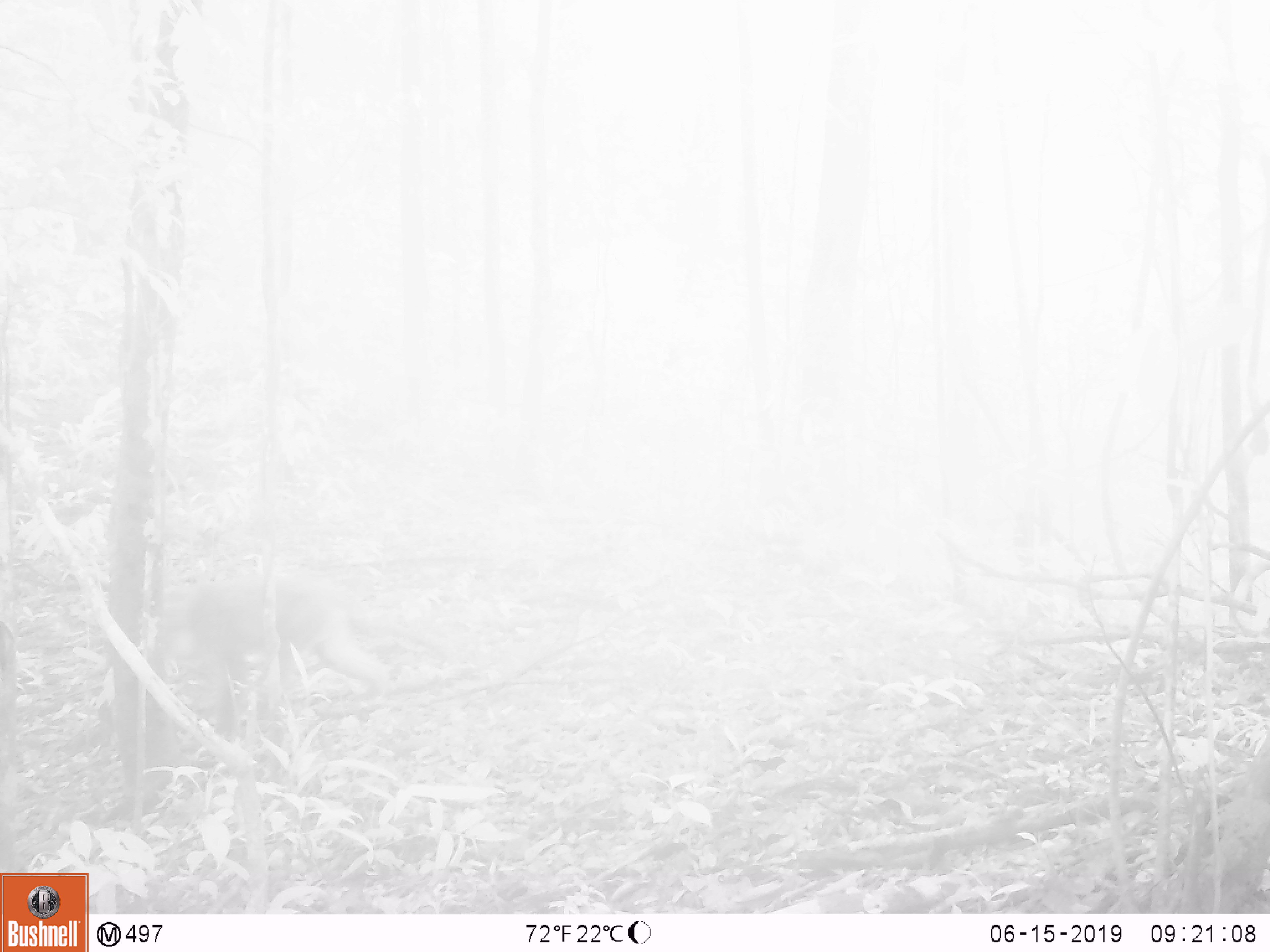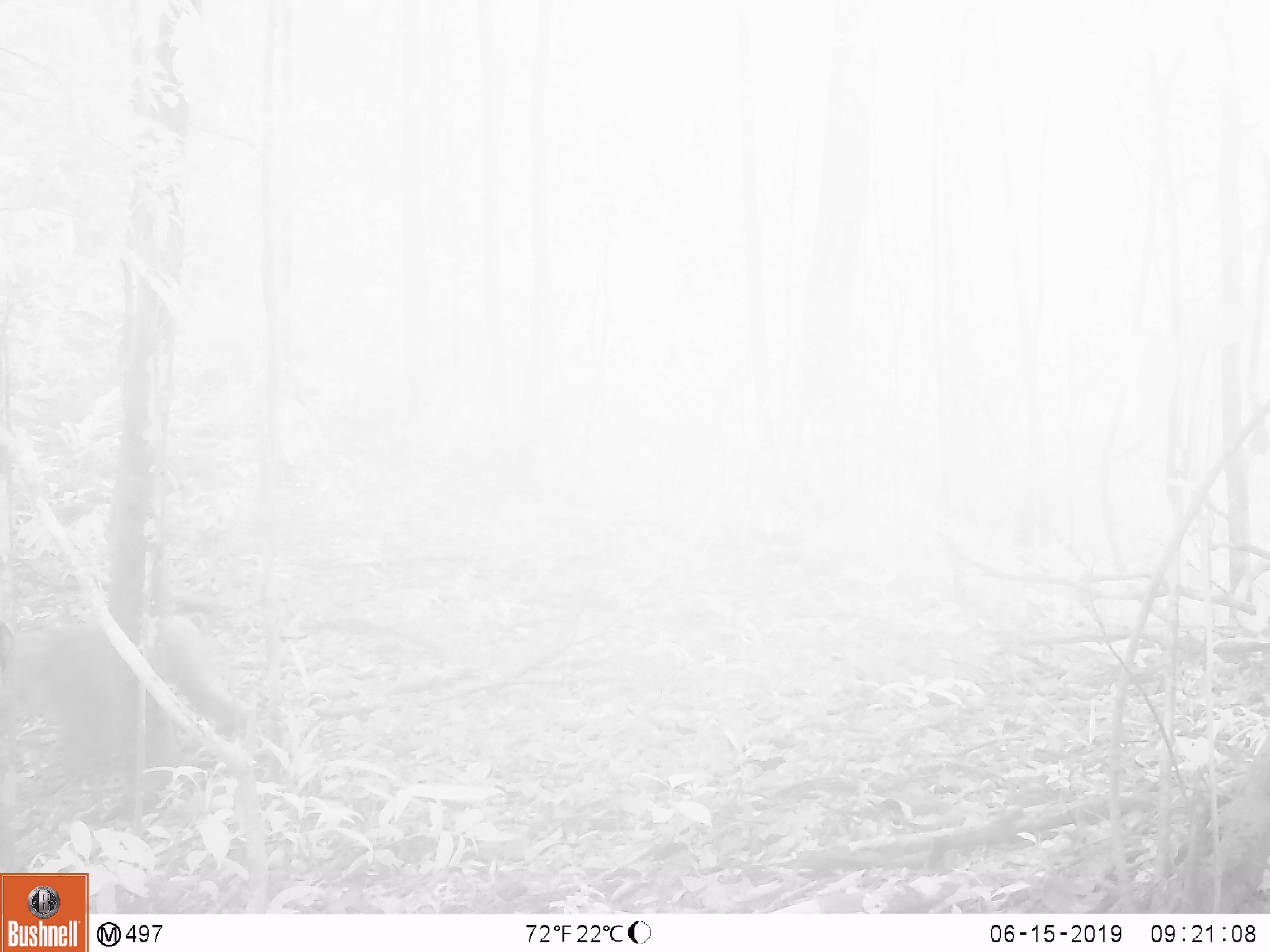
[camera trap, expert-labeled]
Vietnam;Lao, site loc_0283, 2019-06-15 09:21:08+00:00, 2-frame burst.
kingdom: Animalia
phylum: Chordata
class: Mammalia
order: Primates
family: Cercopithecidae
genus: Macaca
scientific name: Macaca arctoides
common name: stump-tailed macaque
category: stump tailed macaque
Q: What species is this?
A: Stump tailed macaque (stump-tailed macaque) (Macaca arctoides).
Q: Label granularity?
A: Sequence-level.